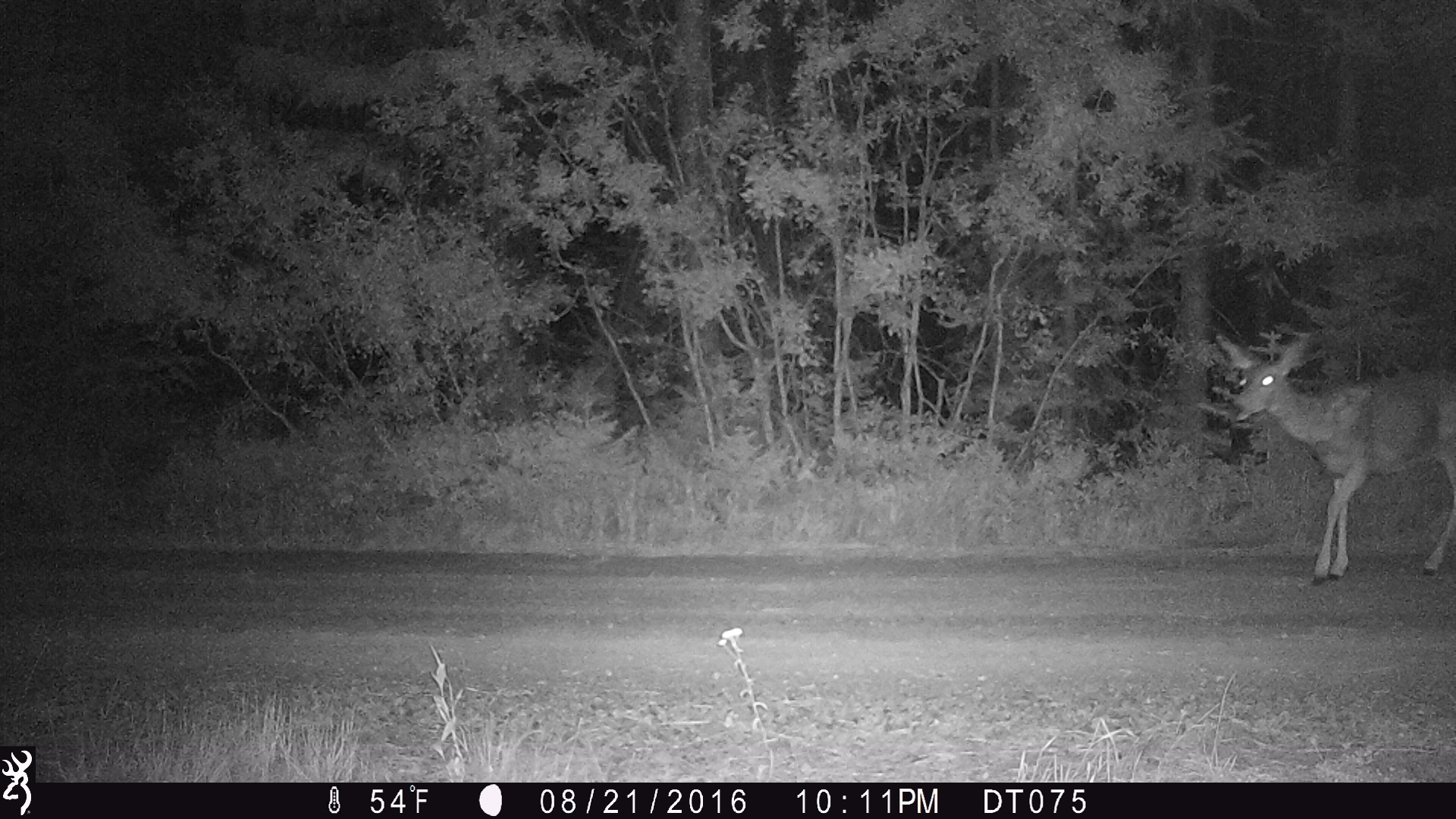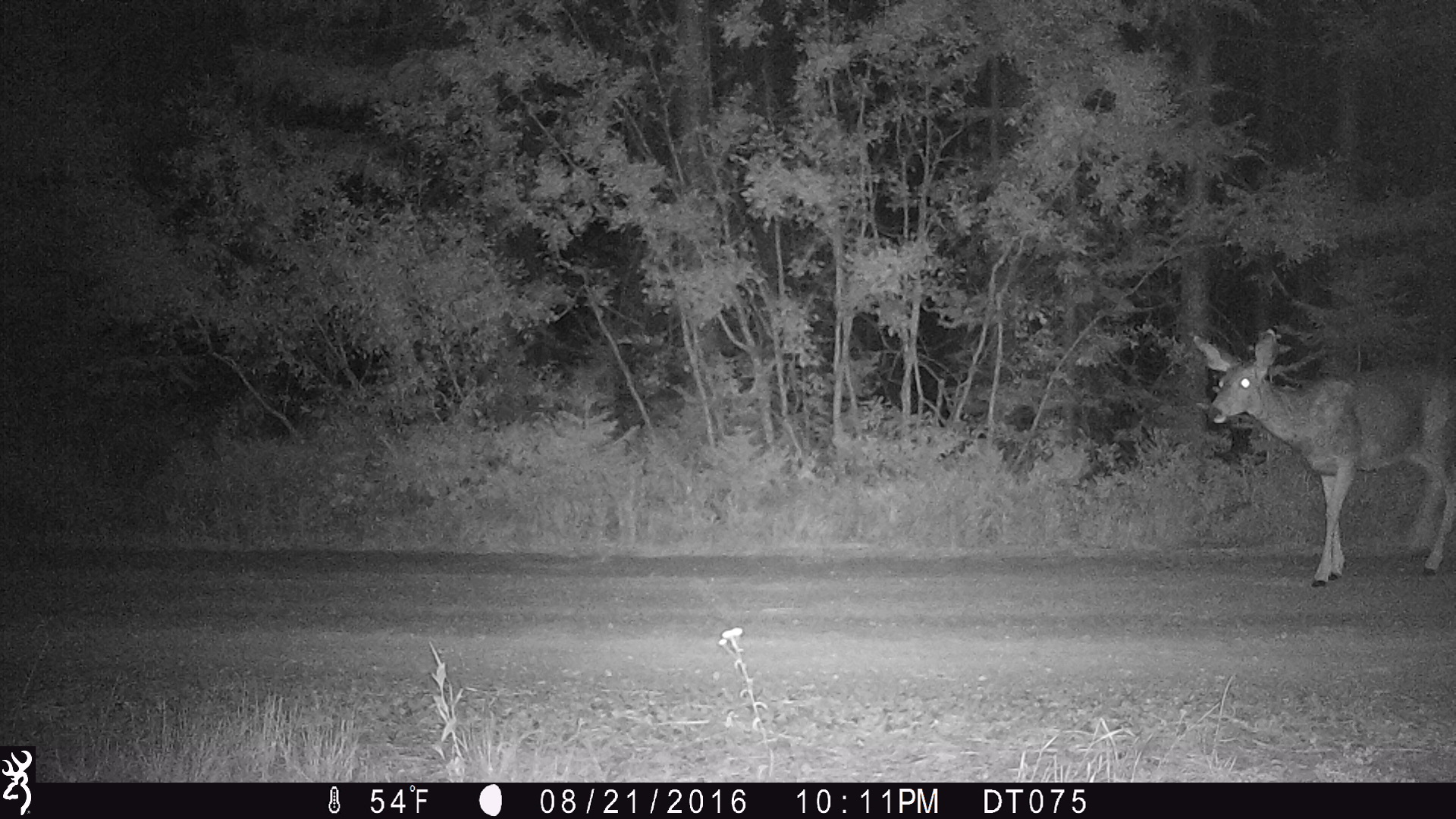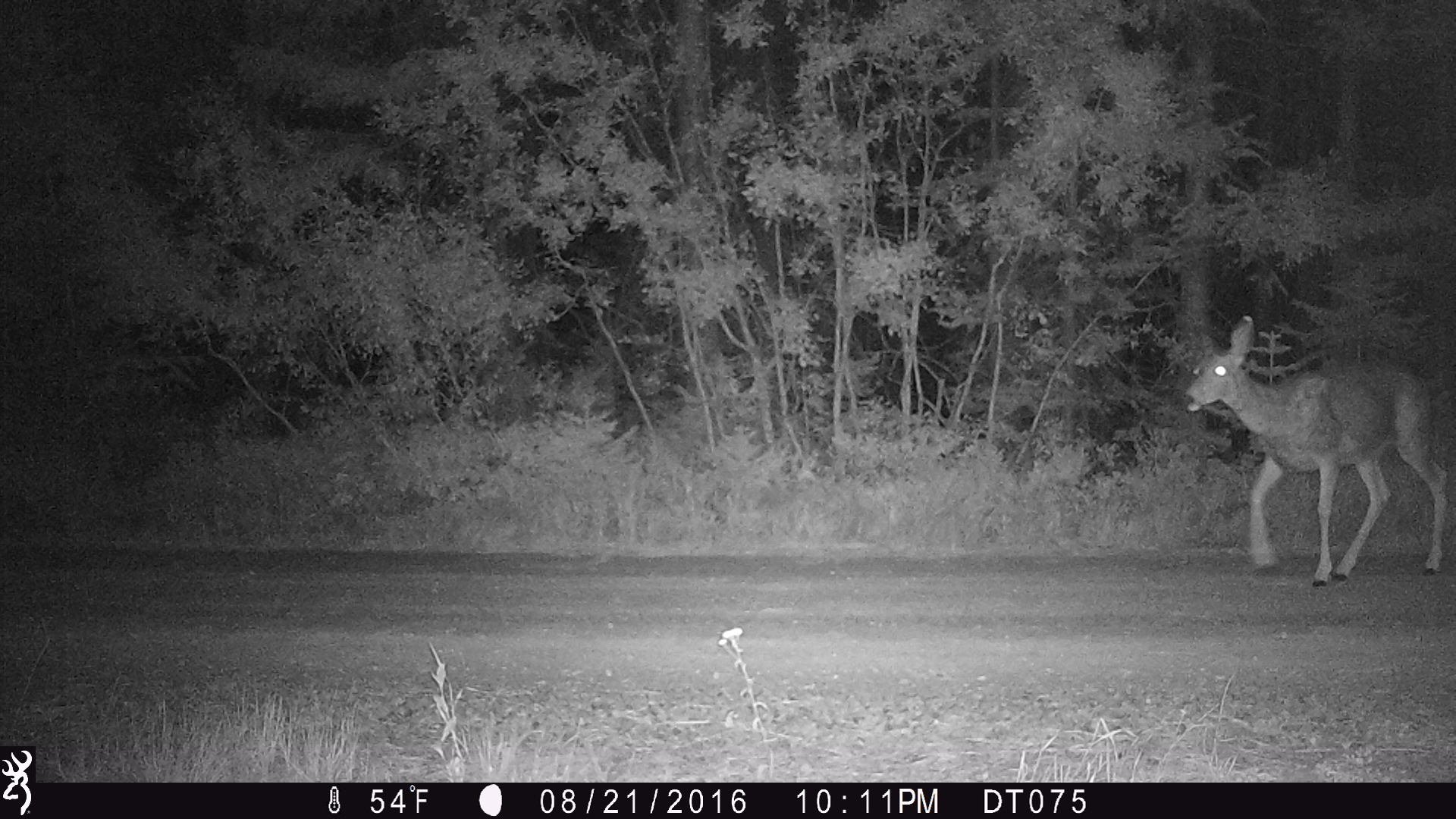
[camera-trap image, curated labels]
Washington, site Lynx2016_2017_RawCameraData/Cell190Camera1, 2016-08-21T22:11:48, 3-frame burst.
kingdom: Animalia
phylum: Chordata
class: Mammalia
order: Artiodactyla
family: Cervidae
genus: Odocoileus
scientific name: Odocoileus hemionus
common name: mule deer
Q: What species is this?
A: Odocoileus hemionus (mule deer).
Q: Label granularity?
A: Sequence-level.